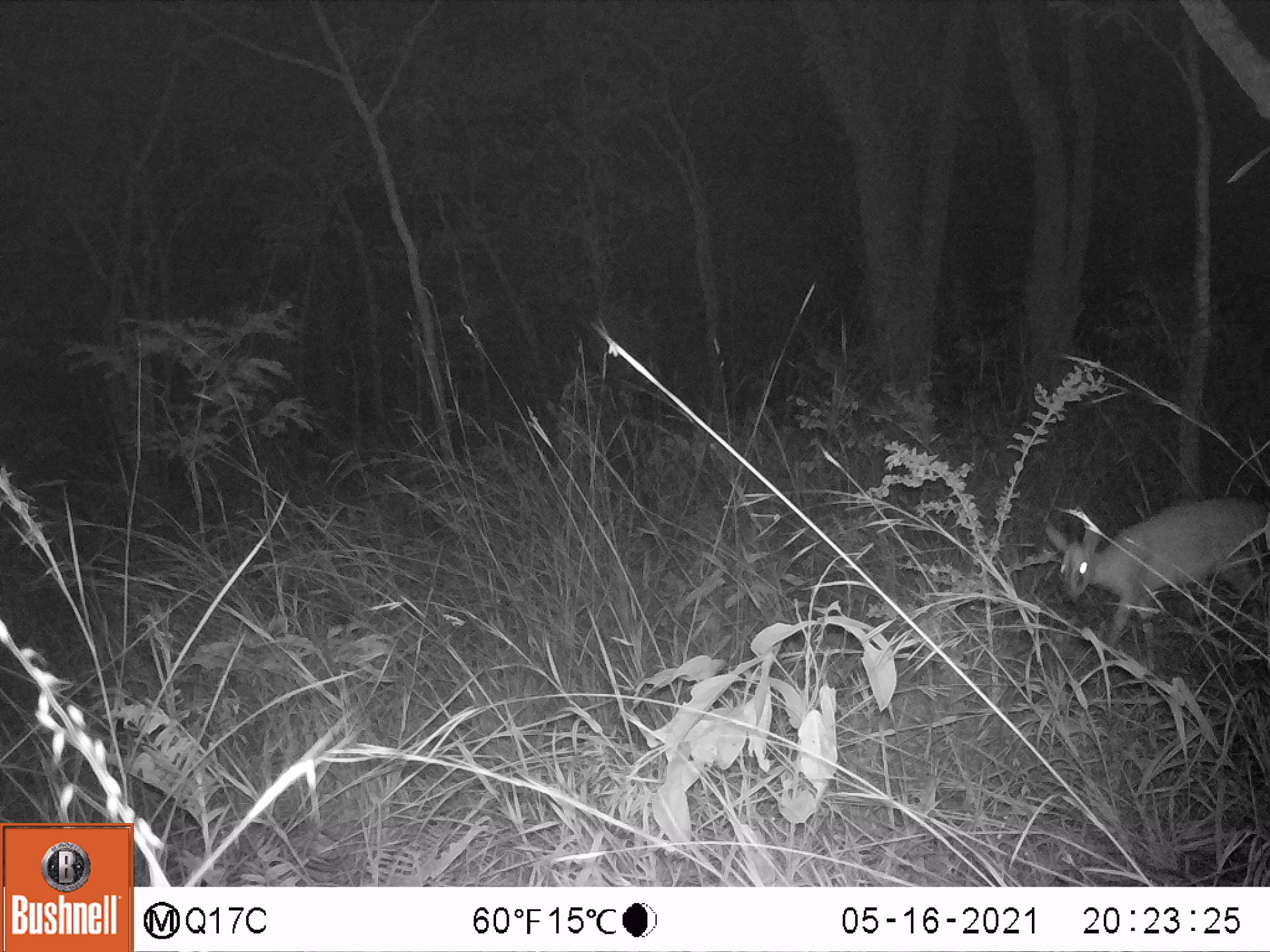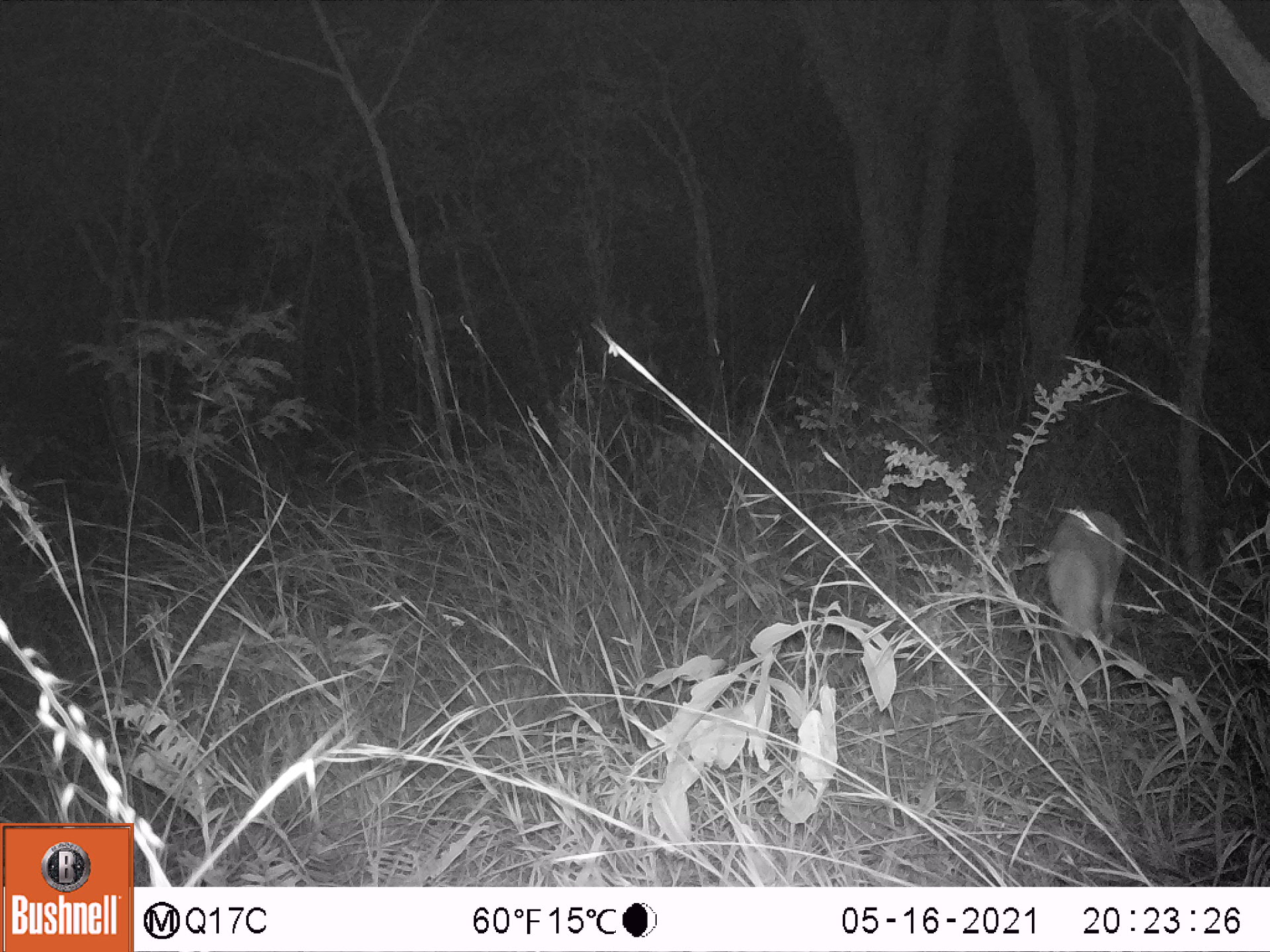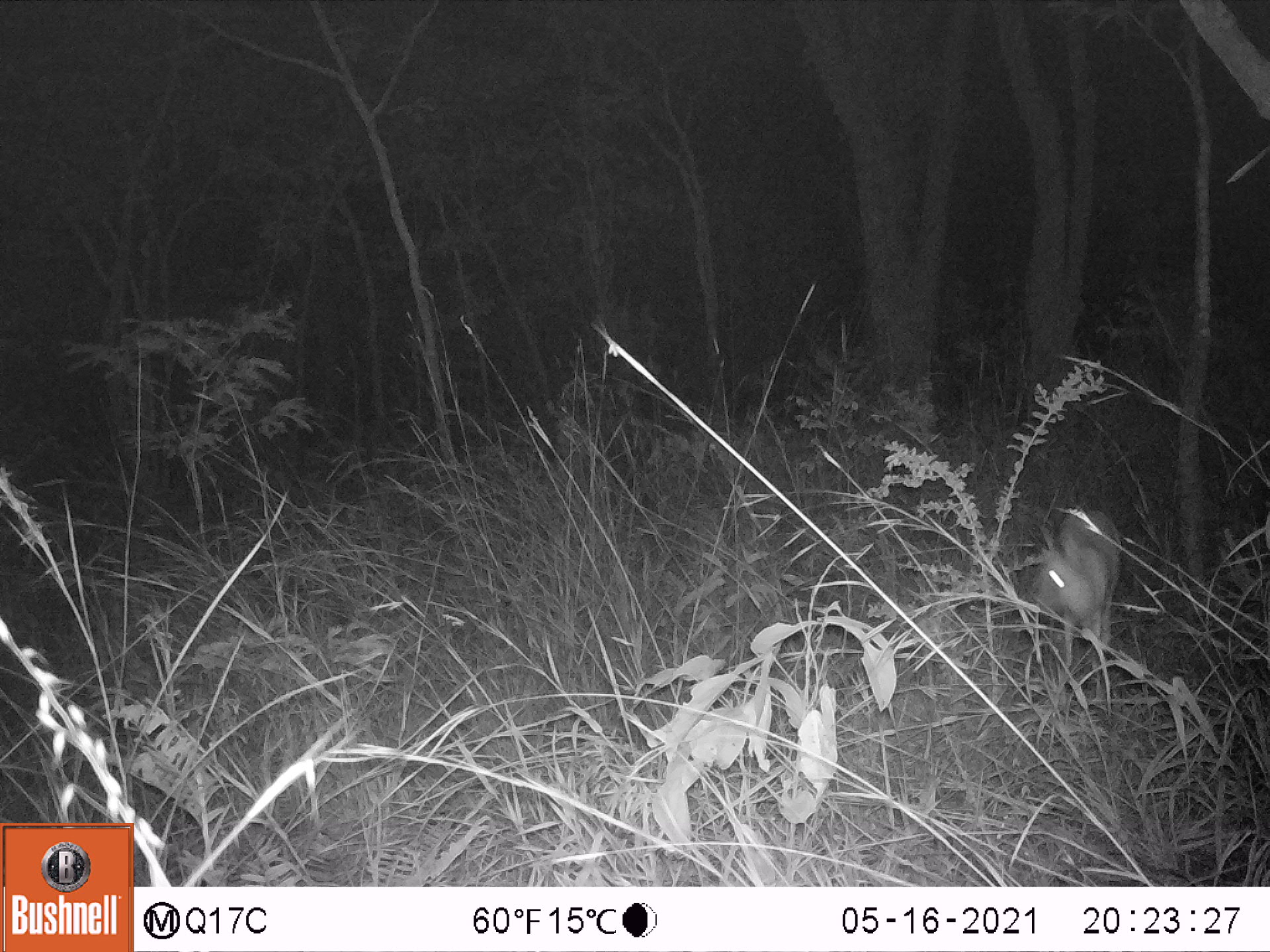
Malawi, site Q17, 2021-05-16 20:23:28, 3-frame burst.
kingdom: Animalia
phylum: Chordata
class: Mammalia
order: Artiodactyla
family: Bovidae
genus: Sylvicapra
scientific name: Sylvicapra grimmia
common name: common duiker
Common duiker (Sylvicapra grimmia), count 1.